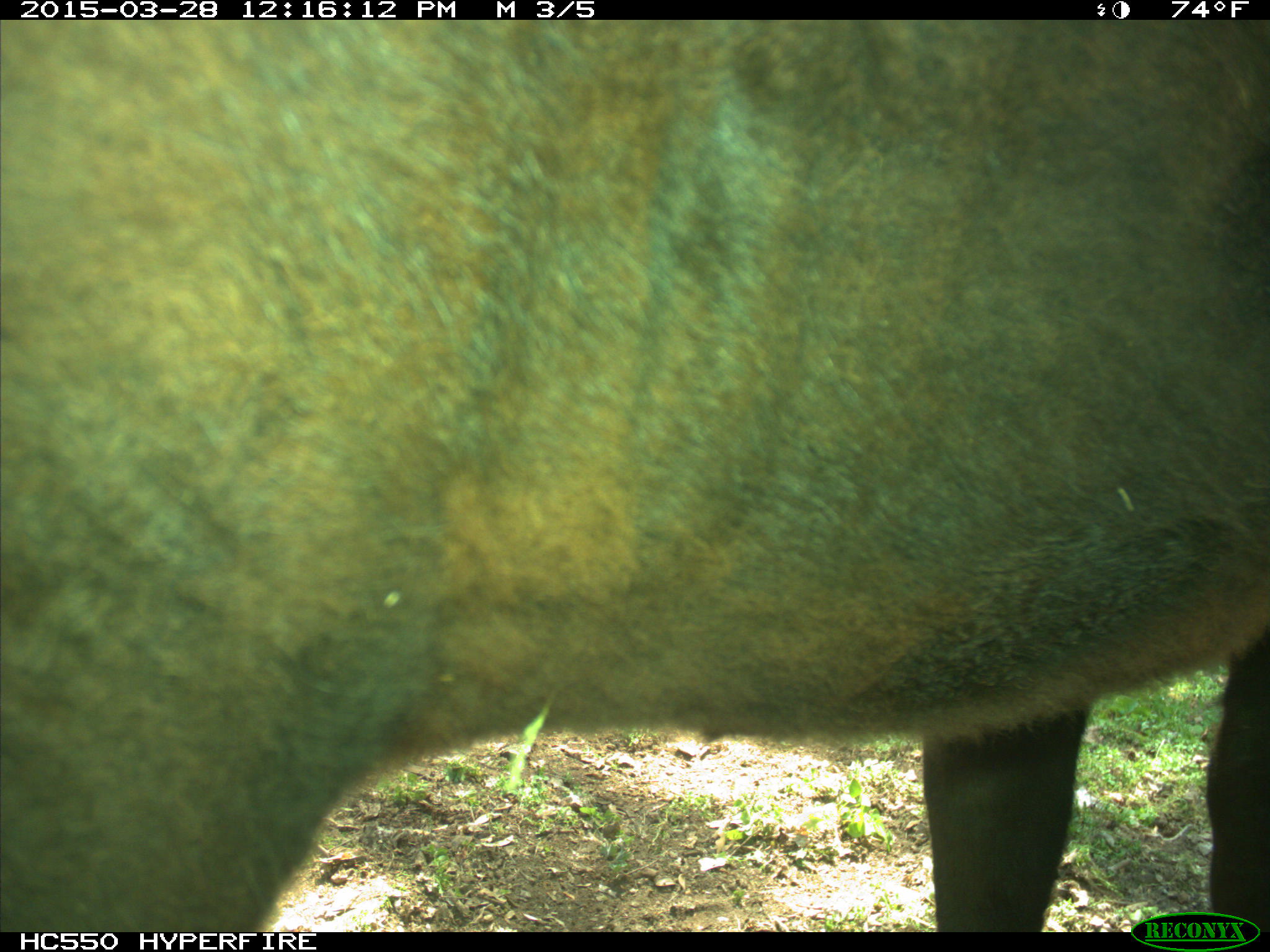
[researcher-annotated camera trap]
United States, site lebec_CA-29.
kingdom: Animalia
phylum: Chordata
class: Mammalia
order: Artiodactyla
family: Bovidae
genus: Bos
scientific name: Bos taurus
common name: domestic cow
Bos taurus (domestic cow).